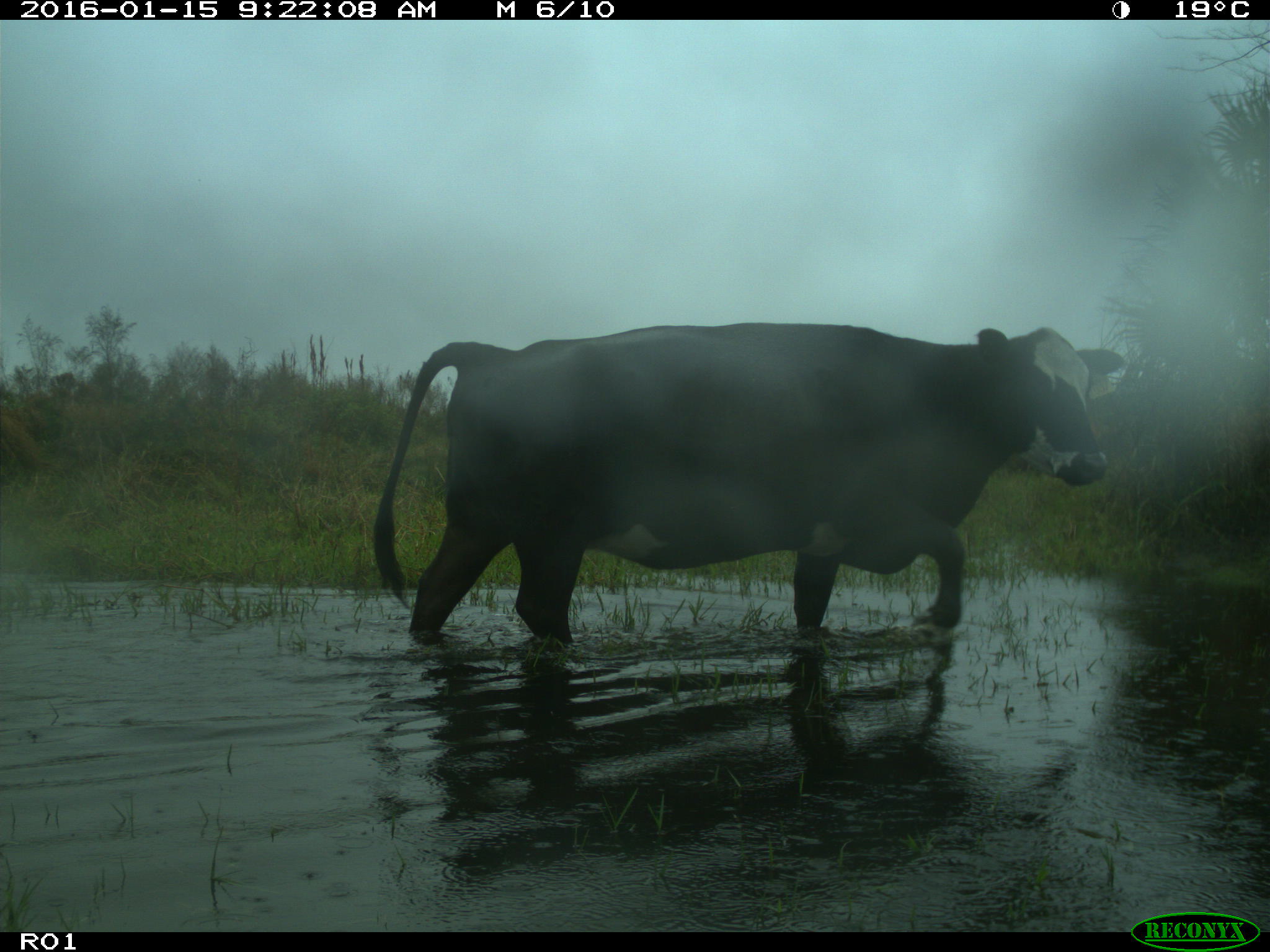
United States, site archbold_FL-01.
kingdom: Animalia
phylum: Chordata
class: Mammalia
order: Artiodactyla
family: Bovidae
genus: Bos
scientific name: Bos taurus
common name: domestic cow